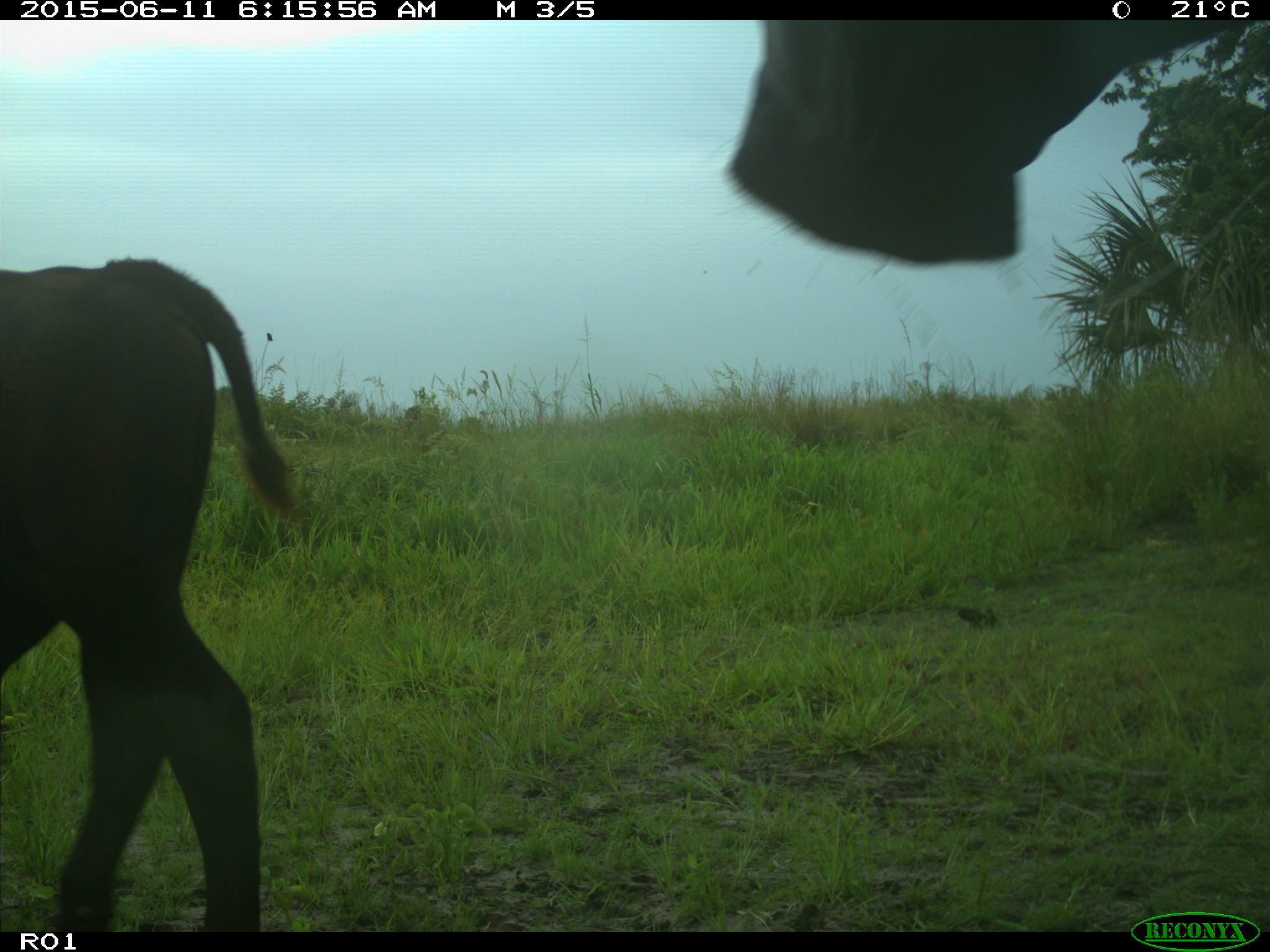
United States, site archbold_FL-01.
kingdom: Animalia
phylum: Chordata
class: Mammalia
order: Artiodactyla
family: Bovidae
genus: Bos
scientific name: Bos taurus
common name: domestic cow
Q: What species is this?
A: Bos taurus (domestic cow).